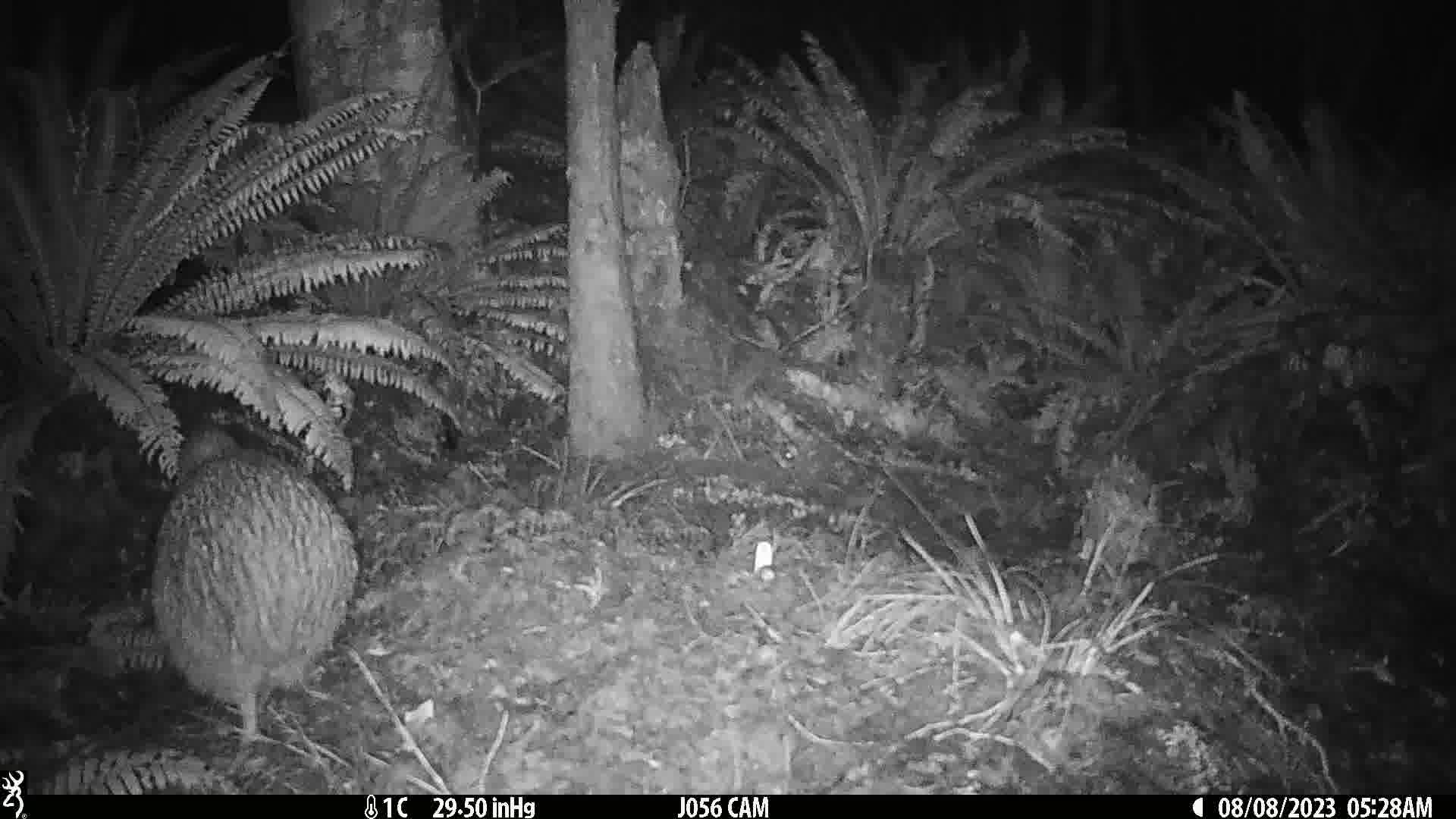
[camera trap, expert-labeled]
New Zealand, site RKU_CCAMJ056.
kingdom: Animalia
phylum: Chordata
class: Aves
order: Apterygiformes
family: Apterygidae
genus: Apteryx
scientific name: Apteryx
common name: kiwi